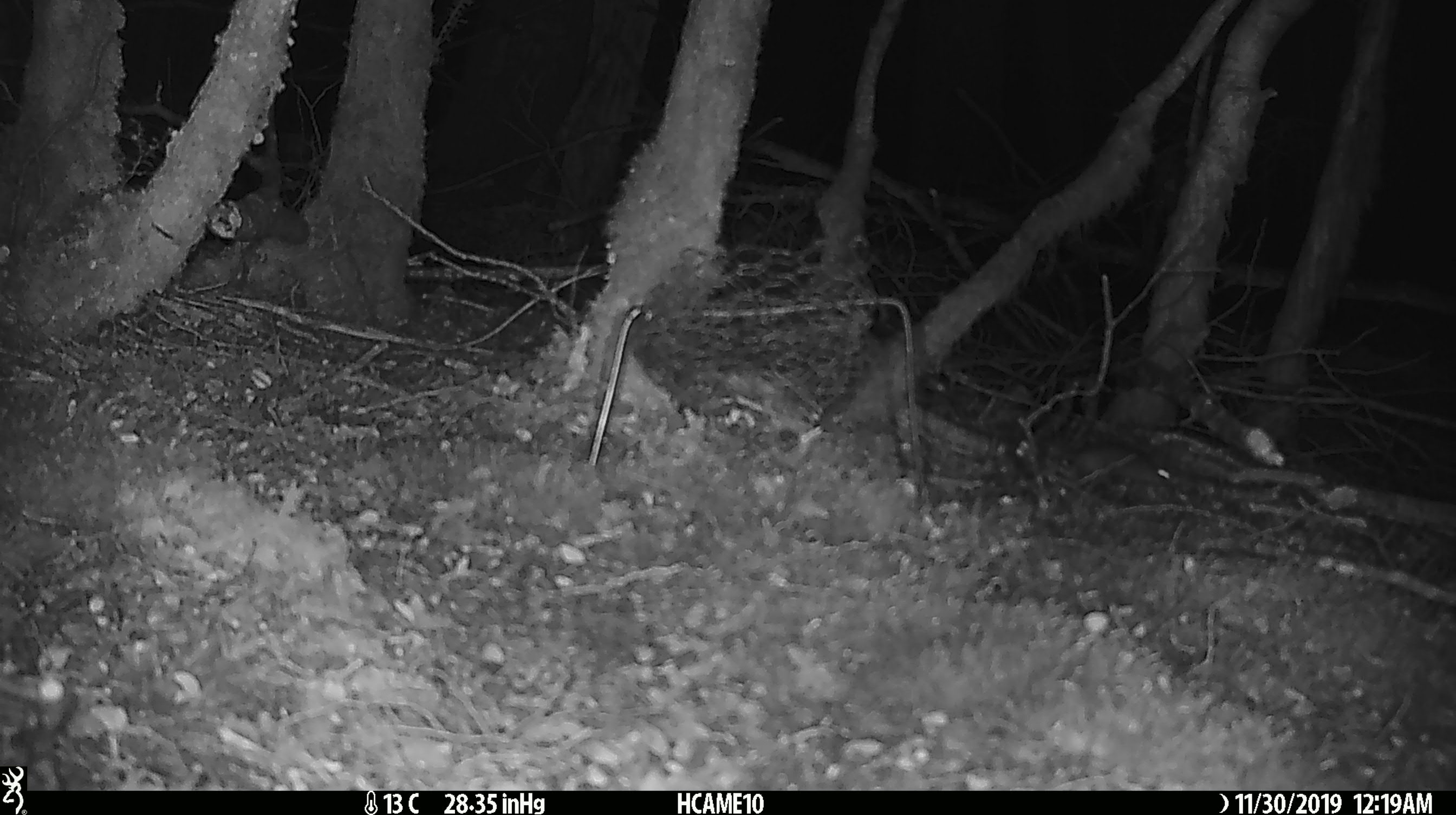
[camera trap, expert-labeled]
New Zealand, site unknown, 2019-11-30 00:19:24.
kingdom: Animalia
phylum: Chordata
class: Mammalia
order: Rodentia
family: Muridae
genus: Mus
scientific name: Mus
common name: mouse